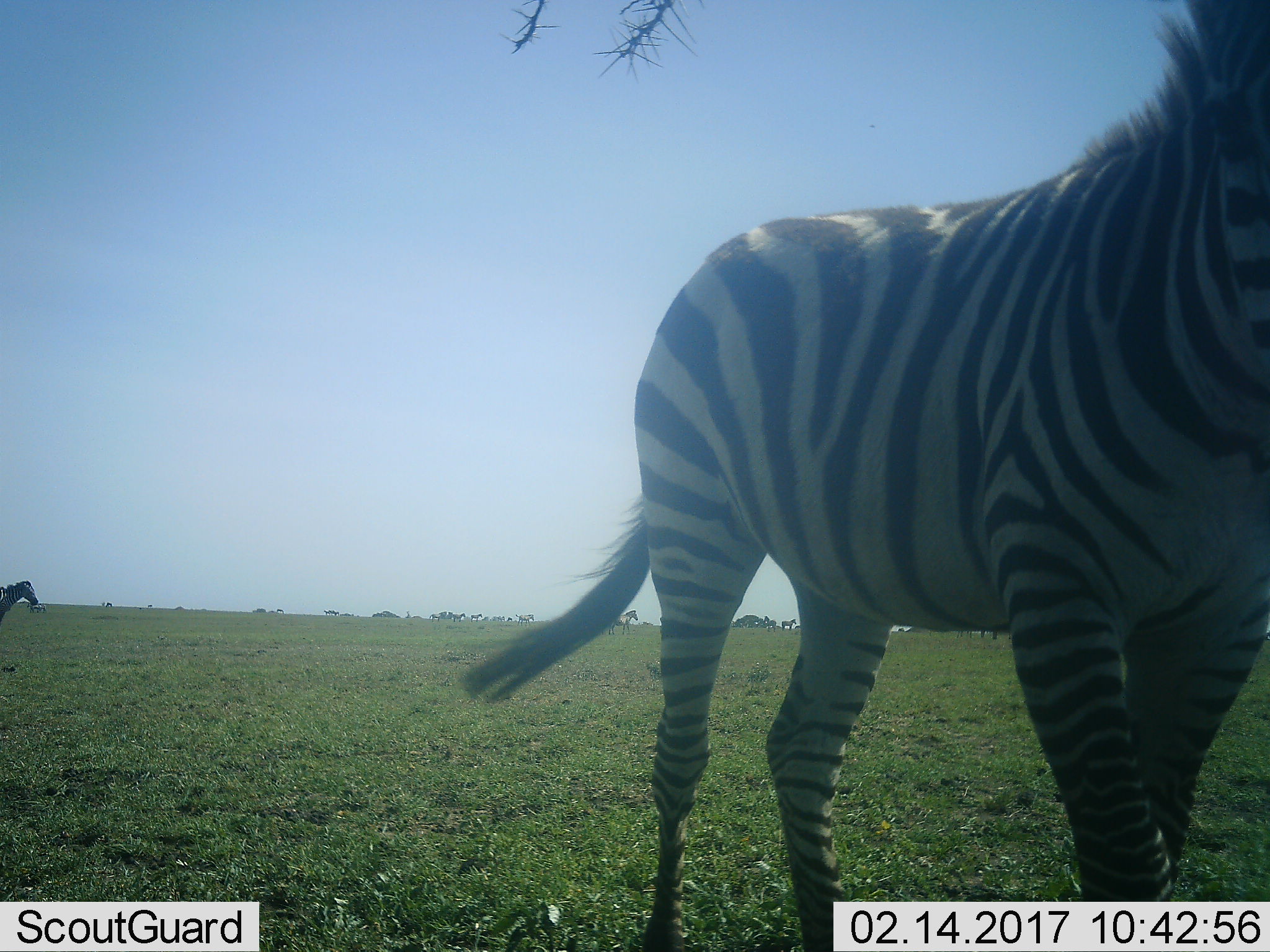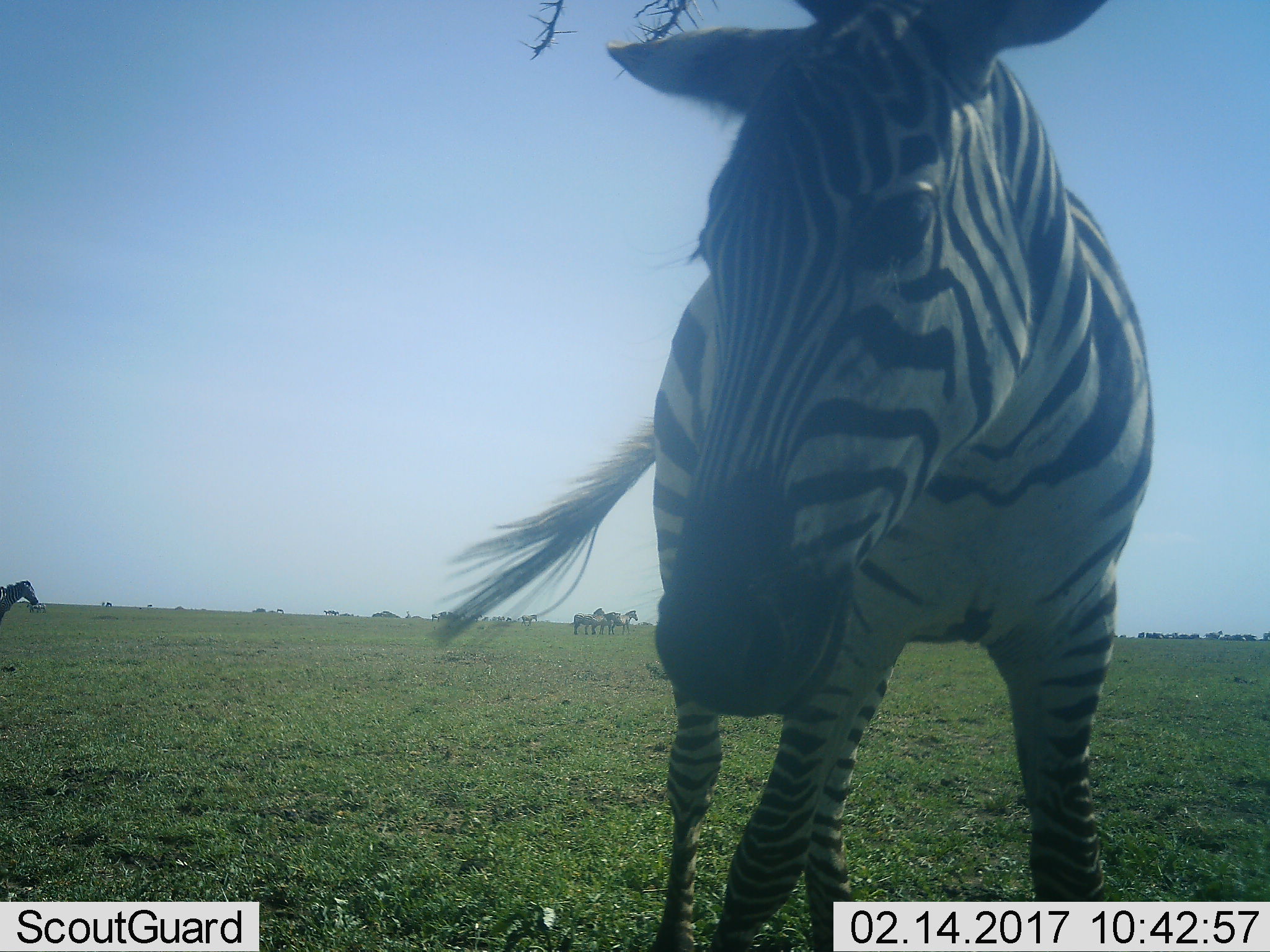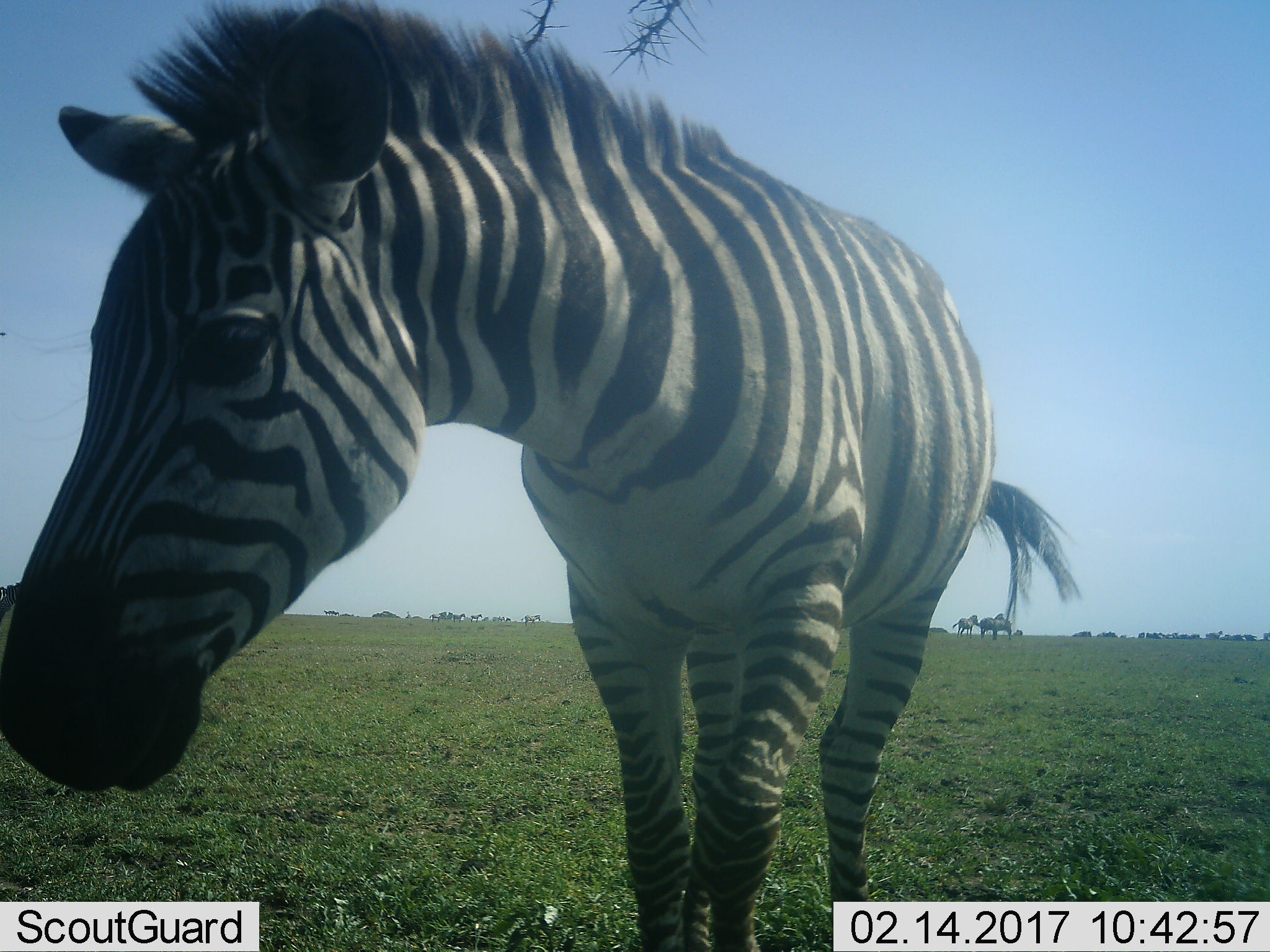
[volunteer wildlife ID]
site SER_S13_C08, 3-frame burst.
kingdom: Animalia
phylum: Chordata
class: Mammalia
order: Perissodactyla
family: Equidae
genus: Equus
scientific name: Equus quagga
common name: plains zebra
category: zebraplains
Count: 2.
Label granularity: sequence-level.